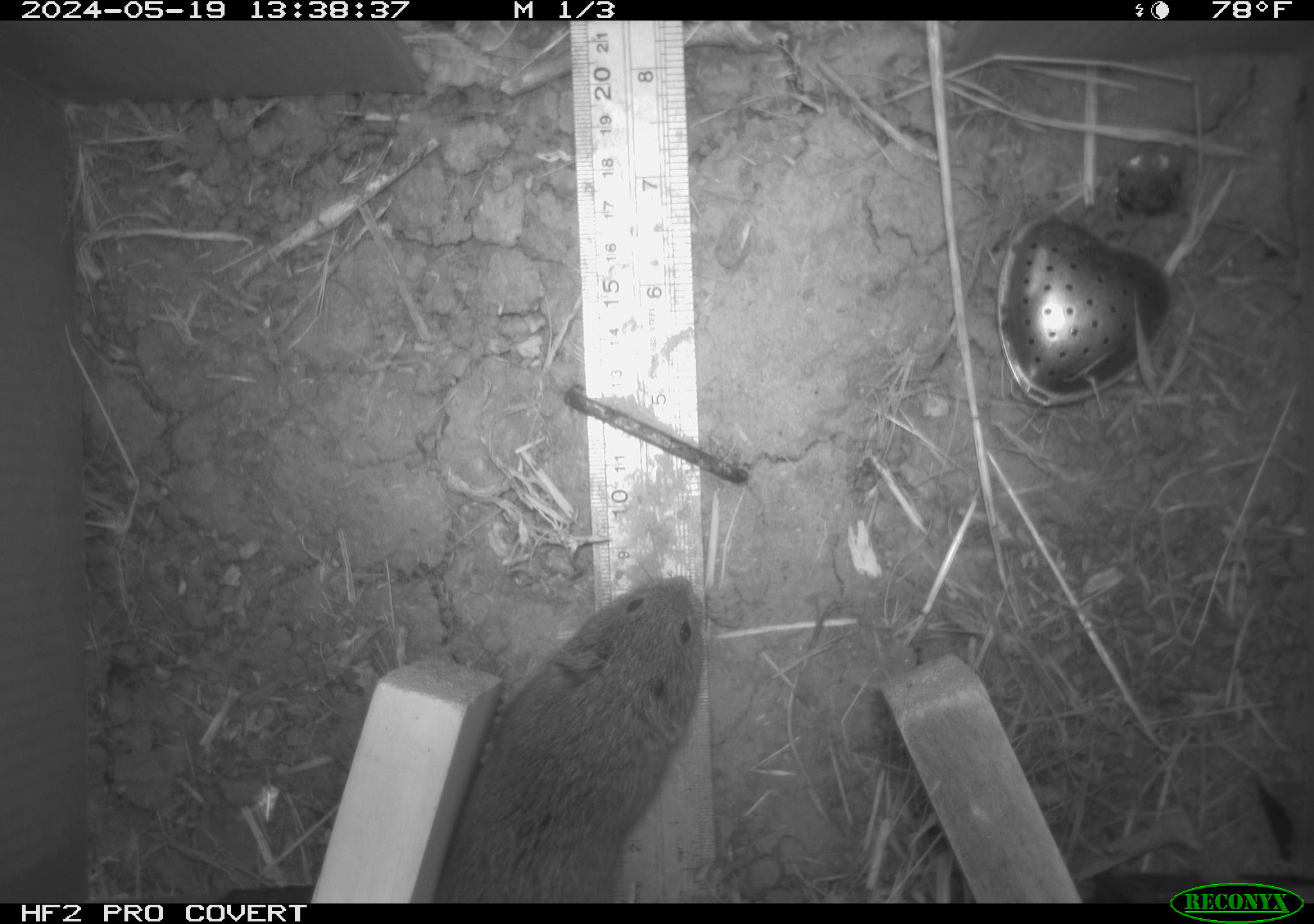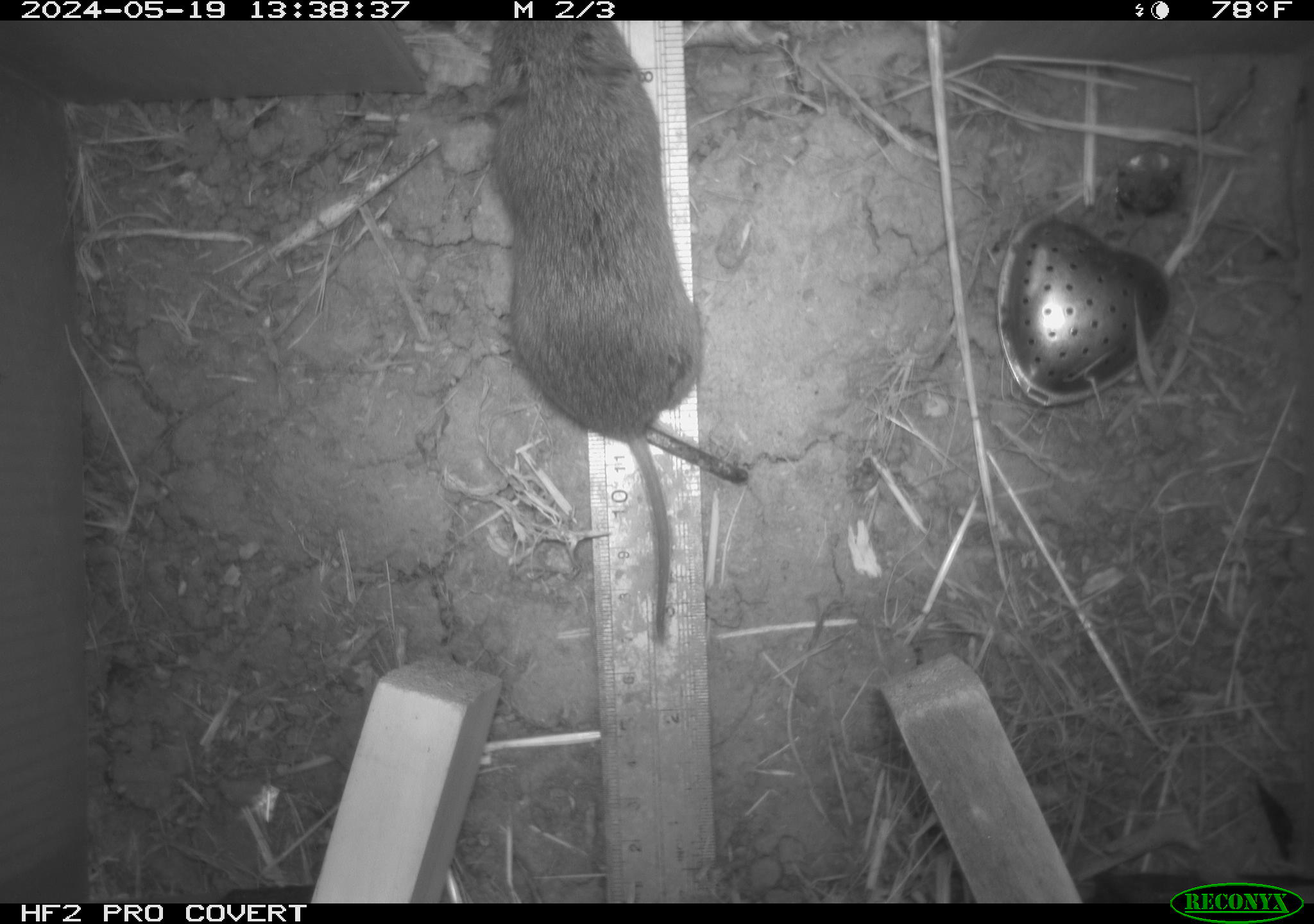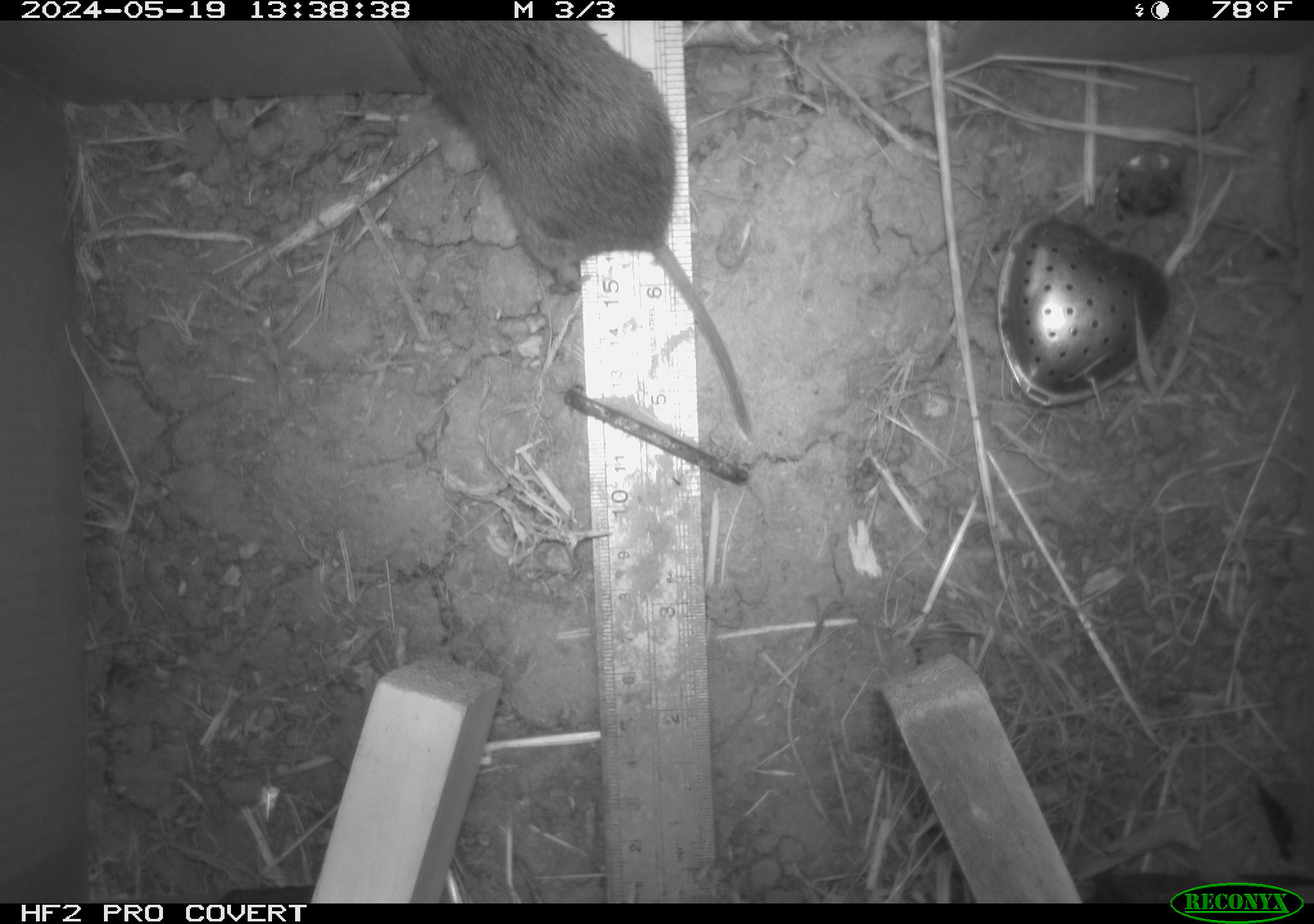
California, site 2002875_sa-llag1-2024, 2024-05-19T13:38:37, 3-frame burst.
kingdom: Animalia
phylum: Chordata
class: Mammalia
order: Rodentia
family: Cricetidae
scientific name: Arvicolinae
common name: voles, lemmings, and muskrats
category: arvicolinae subfamily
Arvicolinae subfamily (voles, lemmings, and muskrats) (Arvicolinae).